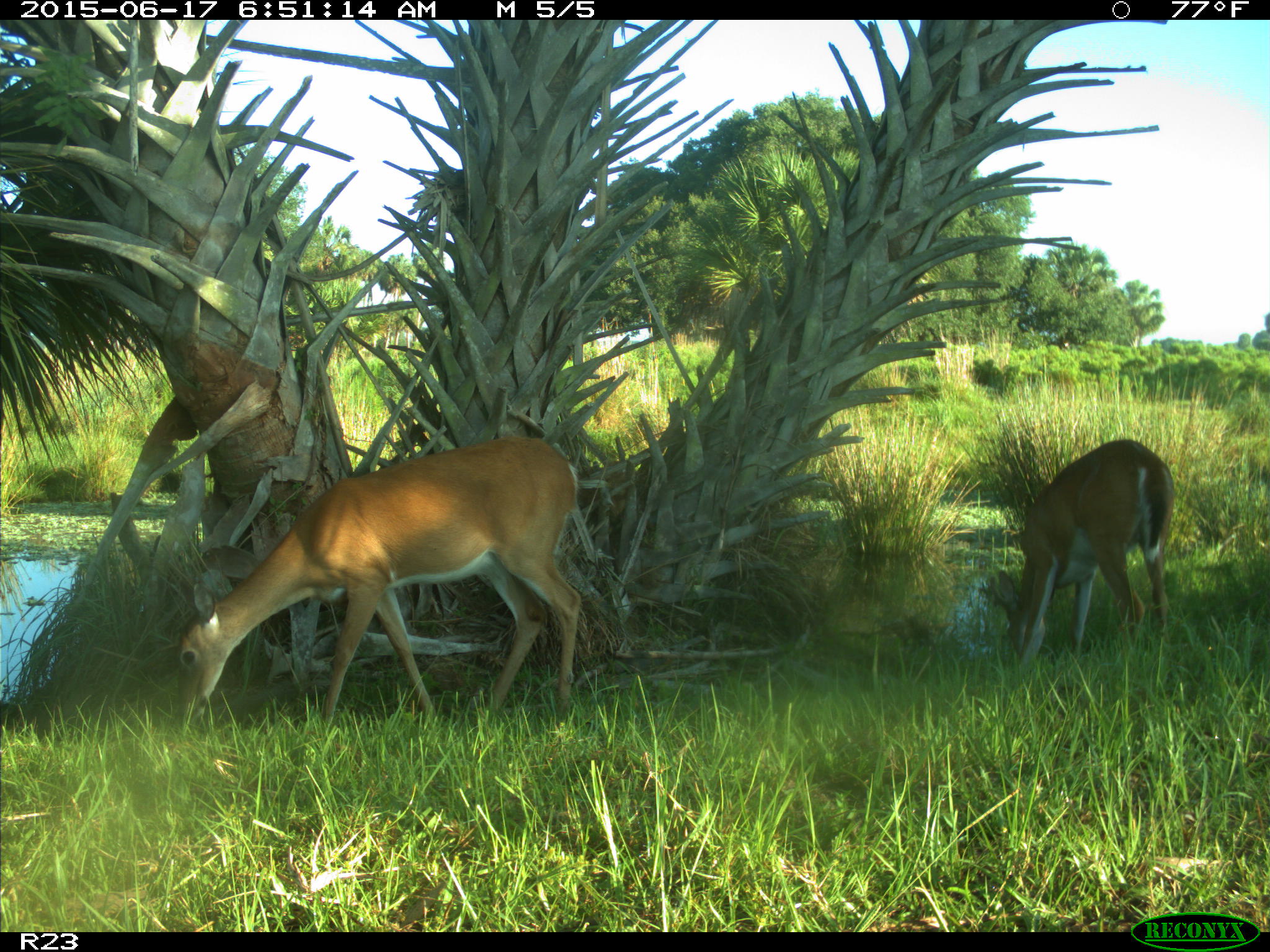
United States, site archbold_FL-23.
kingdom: Animalia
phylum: Chordata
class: Mammalia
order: Artiodactyla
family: Bovidae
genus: Bos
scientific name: Bos taurus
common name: domestic cow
Bos taurus (domestic cow).